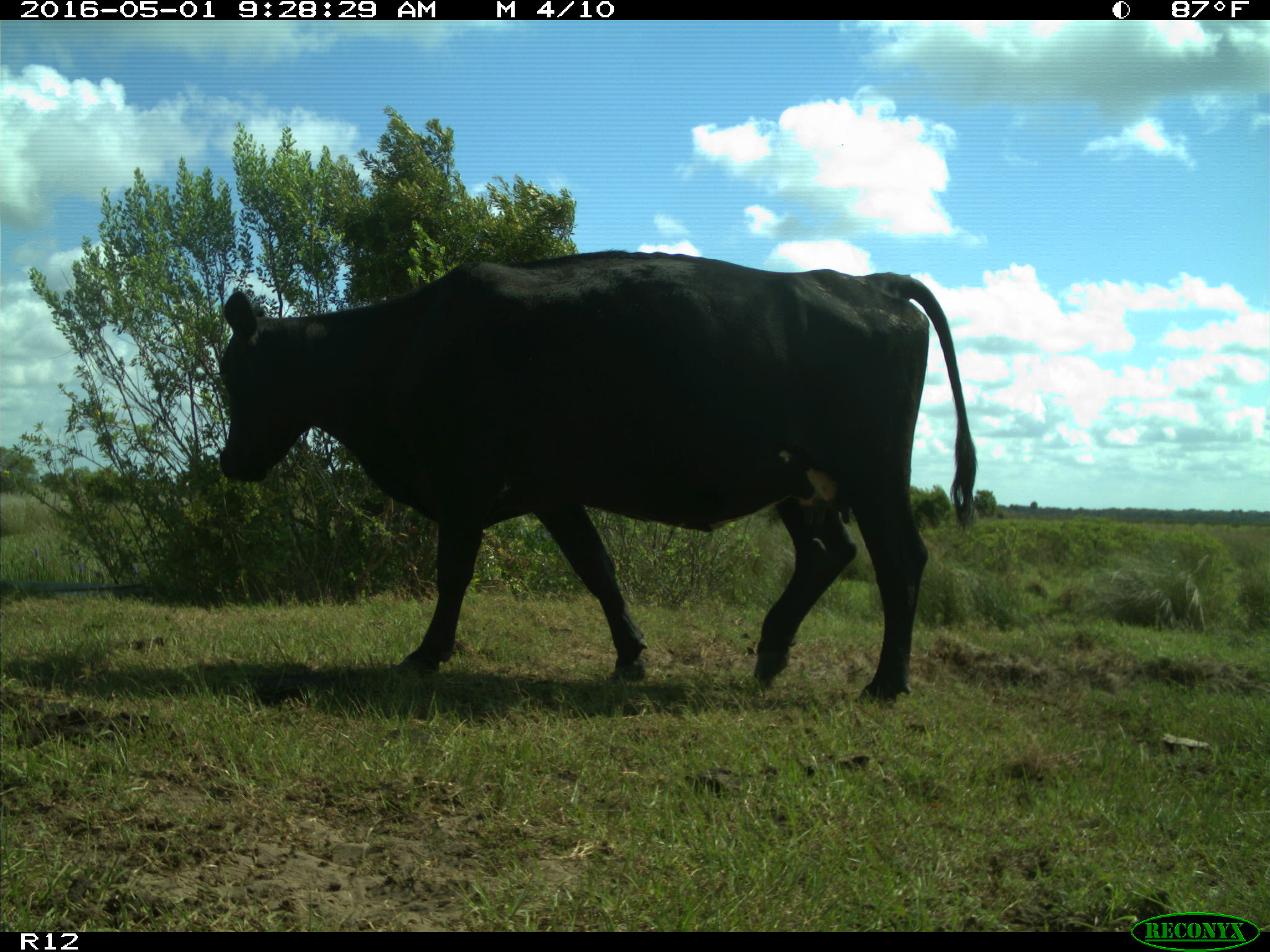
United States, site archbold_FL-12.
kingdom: Animalia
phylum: Chordata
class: Mammalia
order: Artiodactyla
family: Bovidae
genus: Bos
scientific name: Bos taurus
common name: domestic cow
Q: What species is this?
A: Bos taurus (domestic cow).